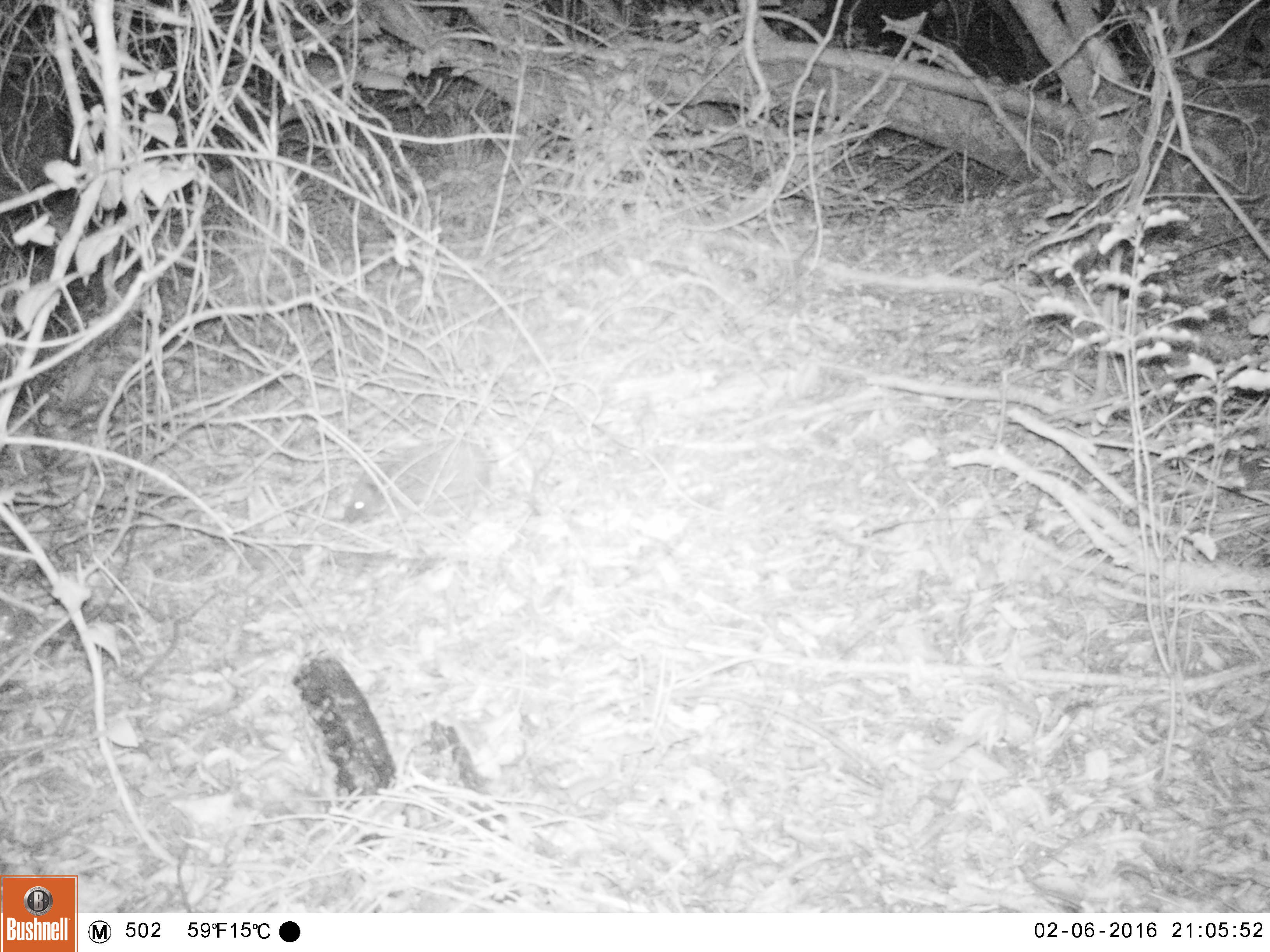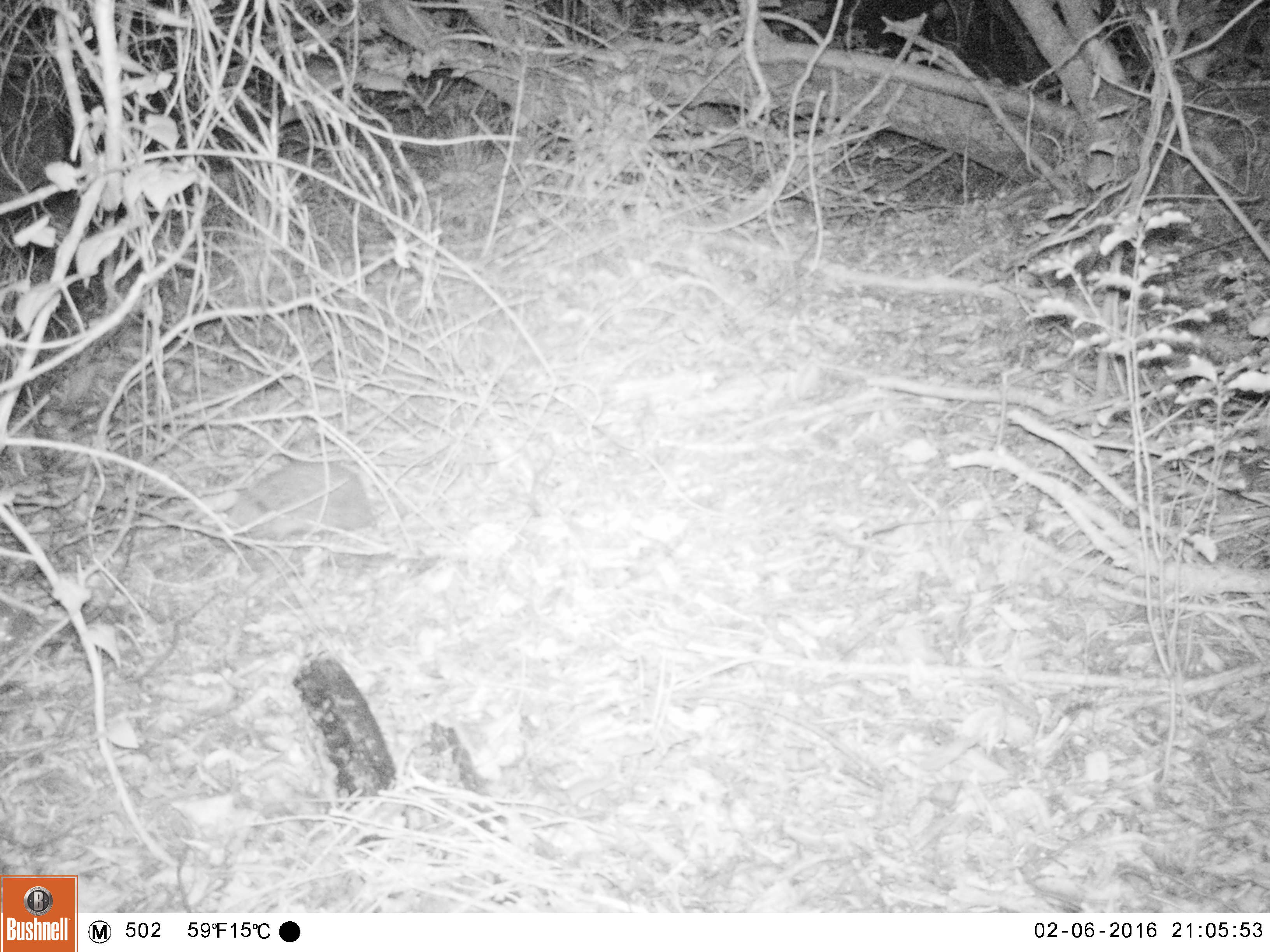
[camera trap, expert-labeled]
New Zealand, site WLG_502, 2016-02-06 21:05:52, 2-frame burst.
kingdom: Animalia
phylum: Chordata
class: Mammalia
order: Eulipotyphla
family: Erinaceidae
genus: Erinaceus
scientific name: Erinaceus europaeus europaeus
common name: european hedgehog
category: hedgehog